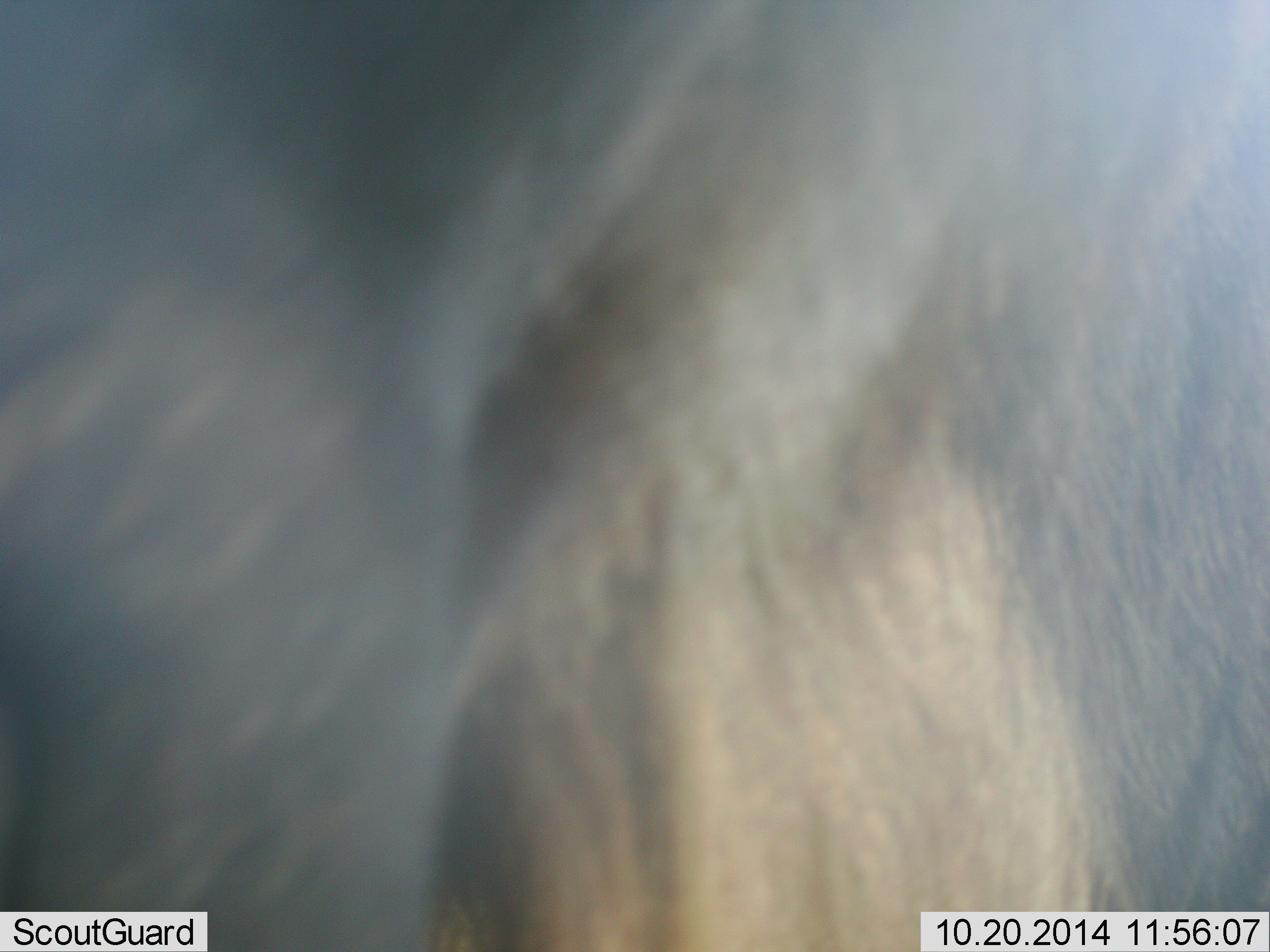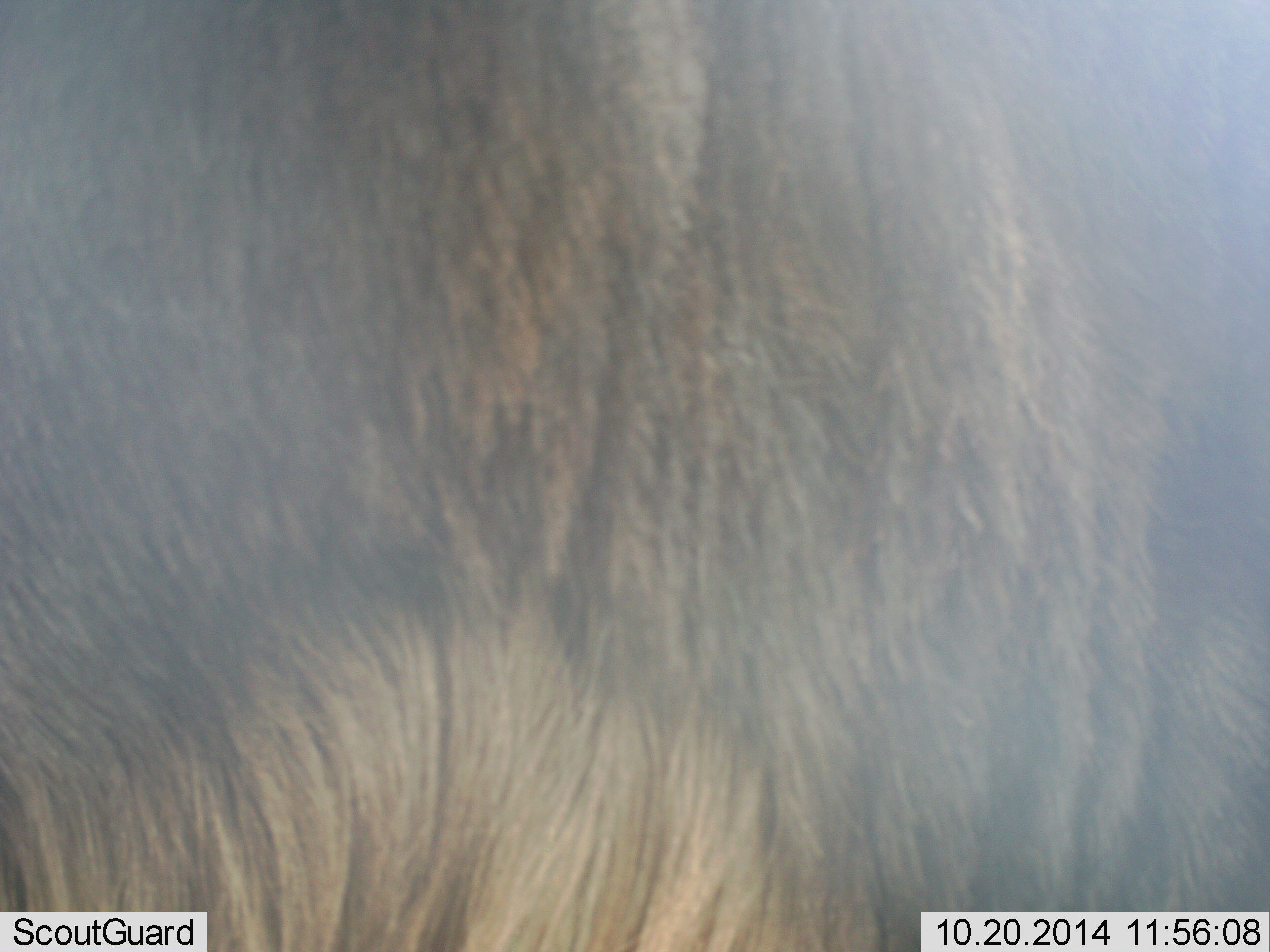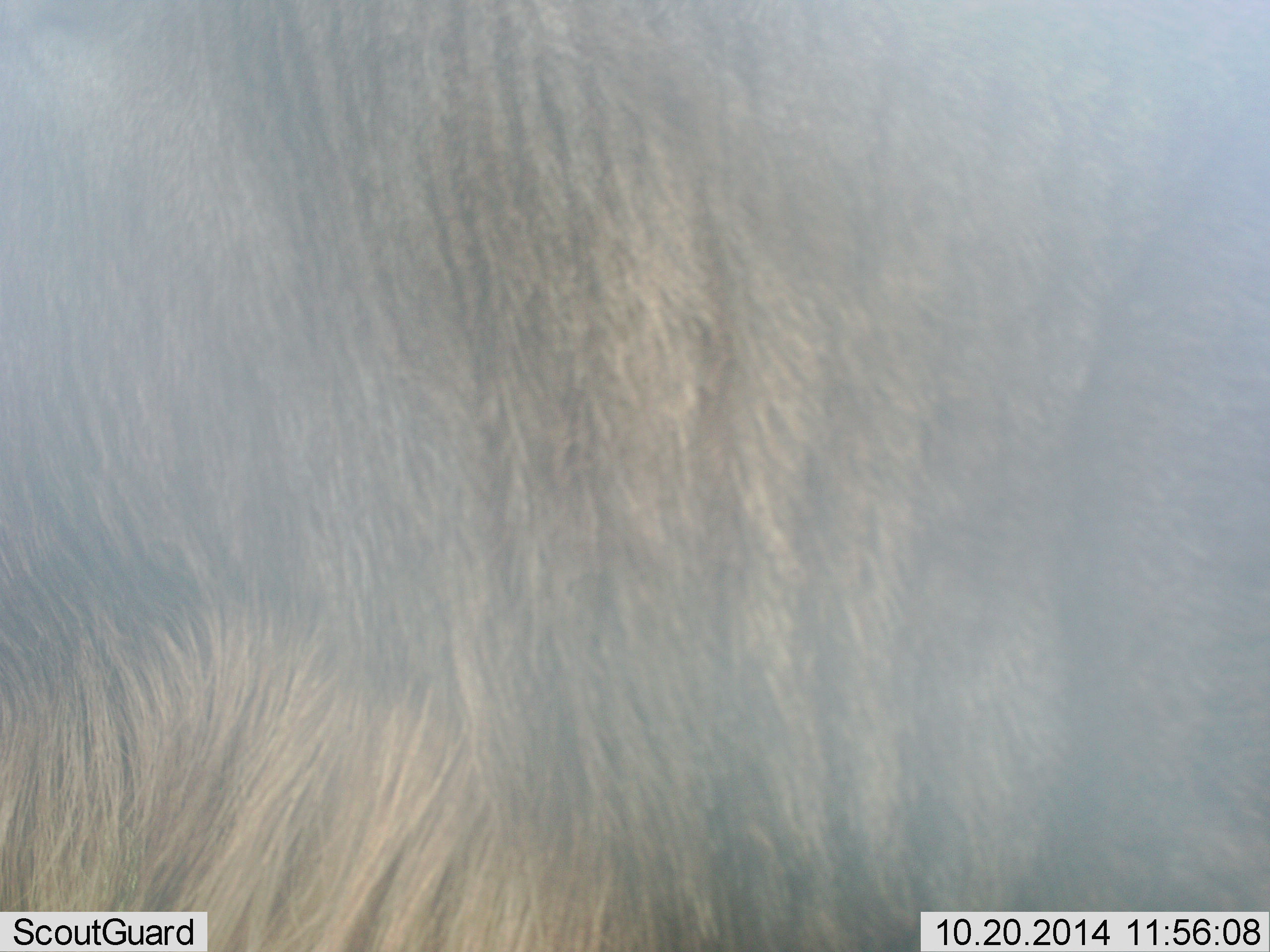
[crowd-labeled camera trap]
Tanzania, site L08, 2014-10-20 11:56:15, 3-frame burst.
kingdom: Animalia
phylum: Chordata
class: Mammalia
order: Artiodactyla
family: Bovidae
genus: Connochaetes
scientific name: Connochaetes taurinus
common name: blue wildebeest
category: wildebeest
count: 1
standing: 90%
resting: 0%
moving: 10%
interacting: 0%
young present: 0%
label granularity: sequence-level